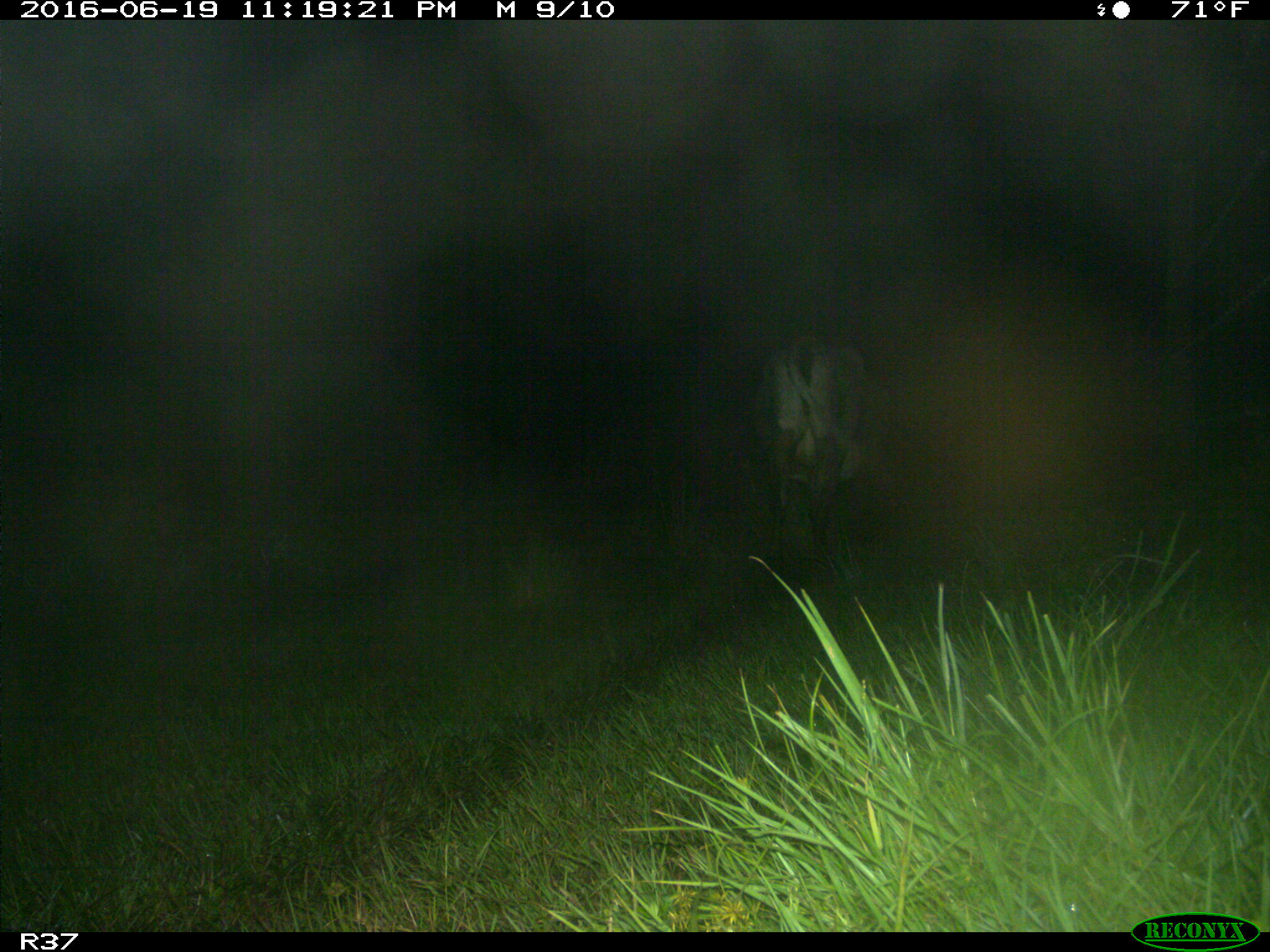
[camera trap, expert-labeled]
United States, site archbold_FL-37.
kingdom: Animalia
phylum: Chordata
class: Mammalia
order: Artiodactyla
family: Bovidae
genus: Bos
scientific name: Bos taurus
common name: domestic cow